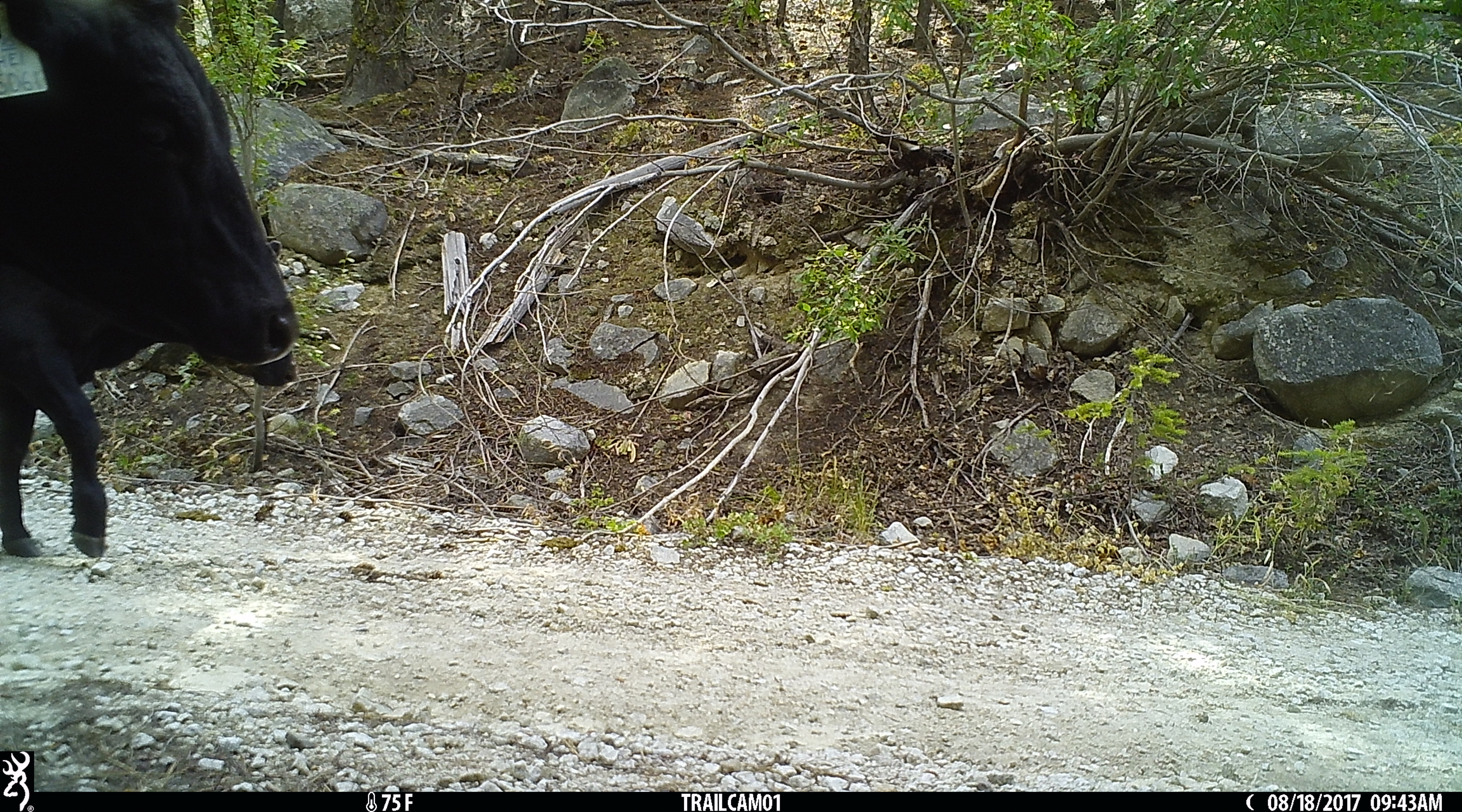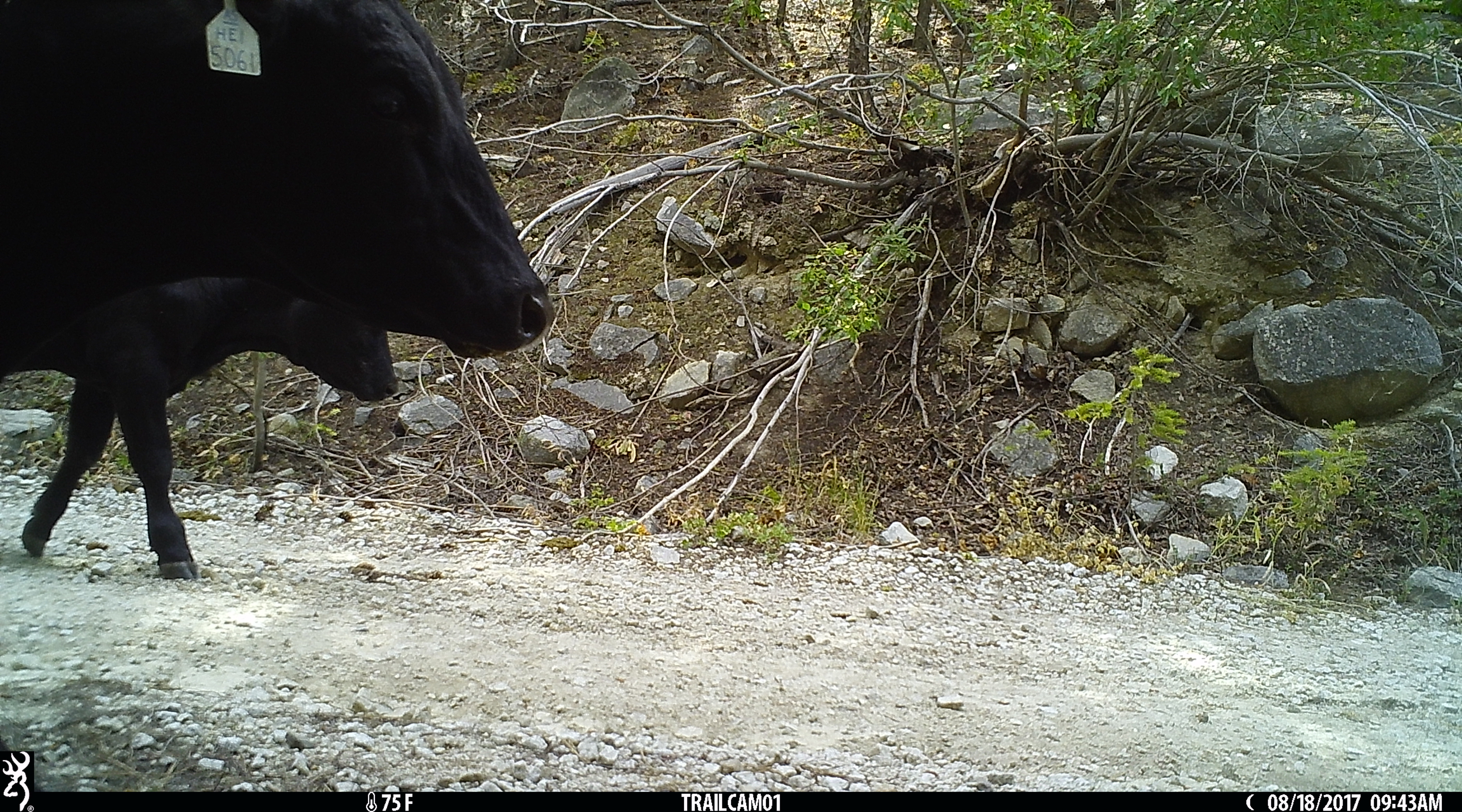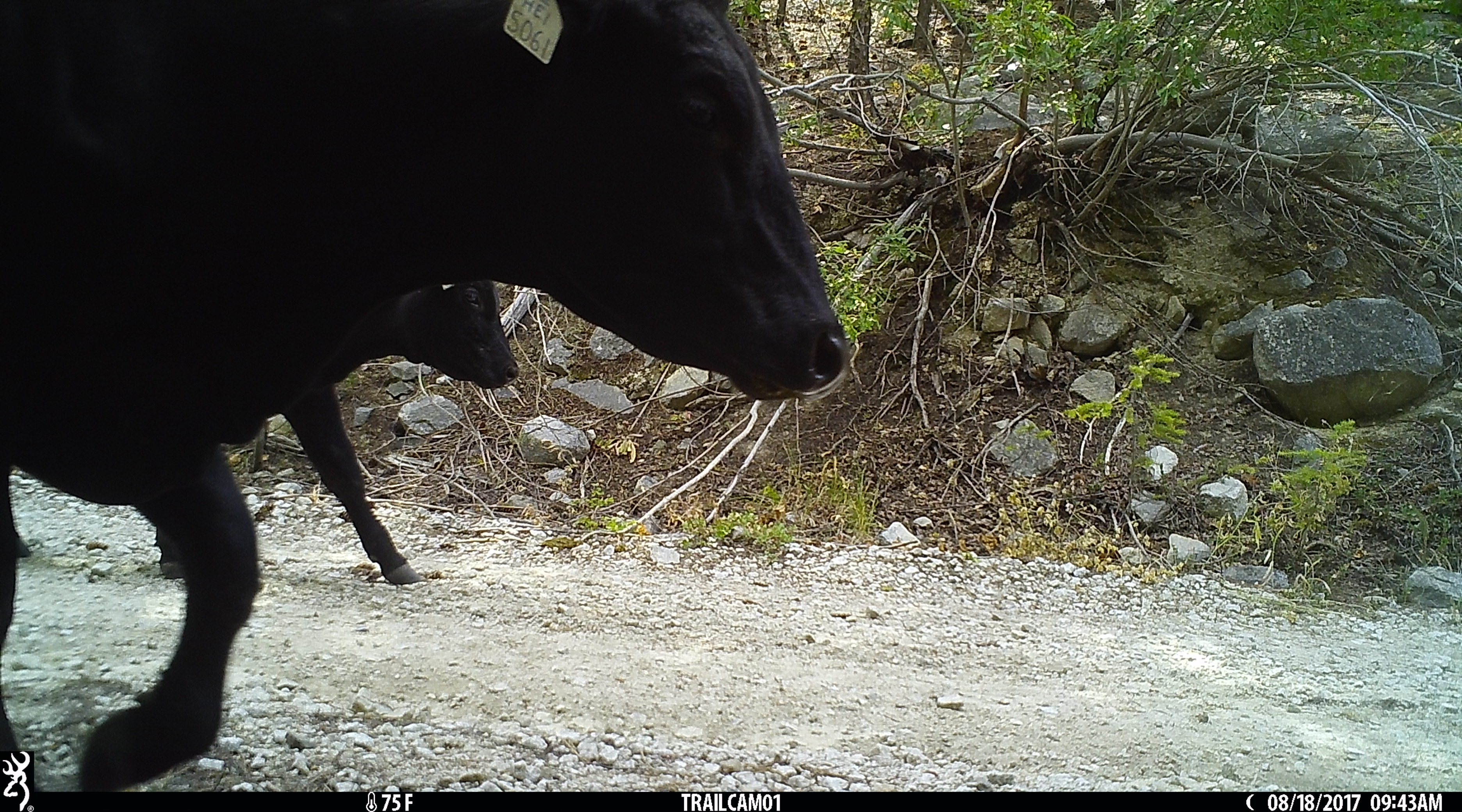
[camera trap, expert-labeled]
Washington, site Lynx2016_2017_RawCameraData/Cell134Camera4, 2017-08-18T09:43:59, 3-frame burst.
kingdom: Animalia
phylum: Chordata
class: Mammalia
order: Artiodactyla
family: Bovidae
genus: Bos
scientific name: Bos taurus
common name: domestic cattle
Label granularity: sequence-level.